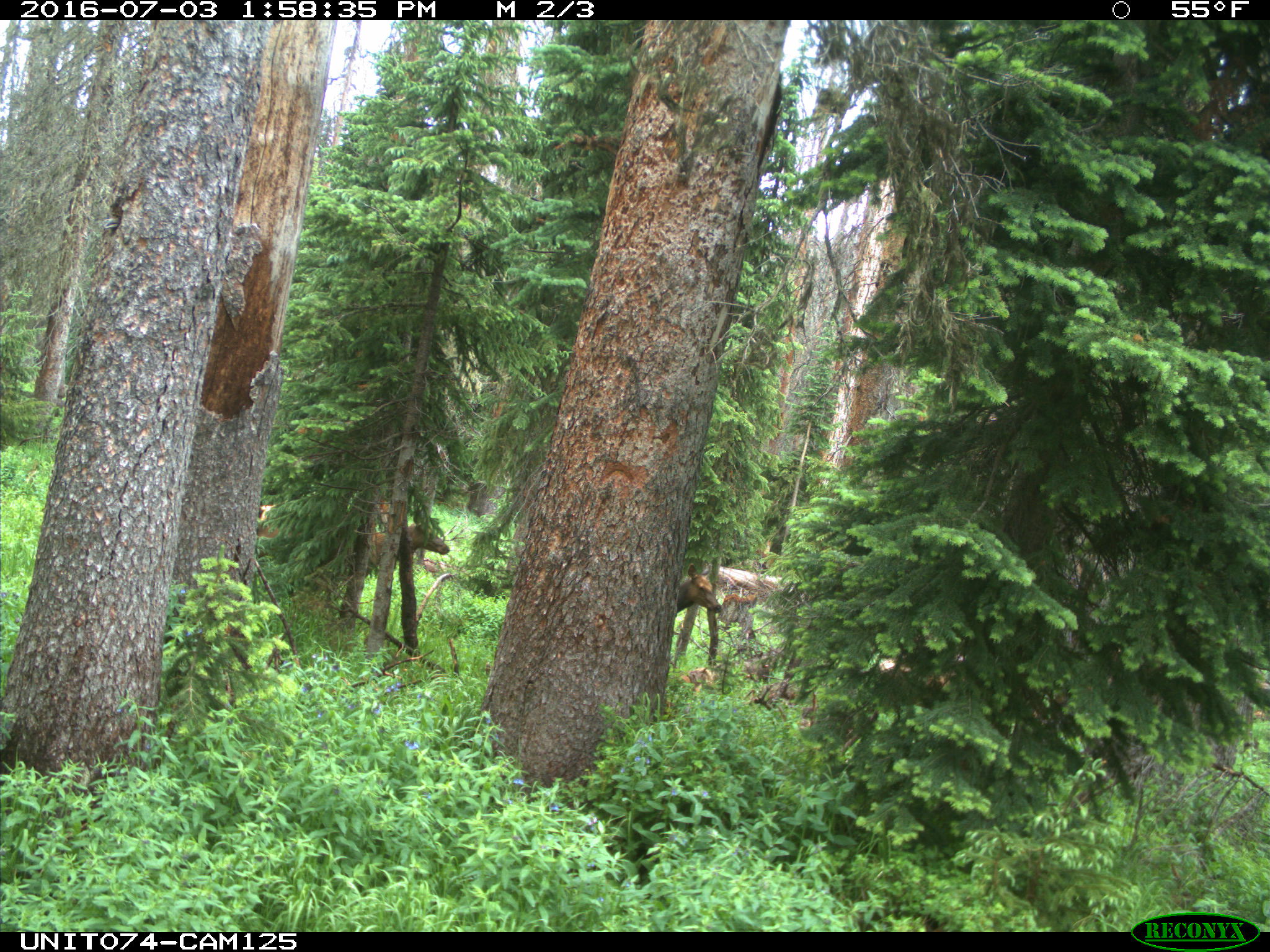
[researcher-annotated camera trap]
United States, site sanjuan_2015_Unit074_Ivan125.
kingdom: Animalia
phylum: Chordata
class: Mammalia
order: Artiodactyla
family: Cervidae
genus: Cervus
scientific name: Cervus elaphus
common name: red deer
Cervus elaphus (red deer).